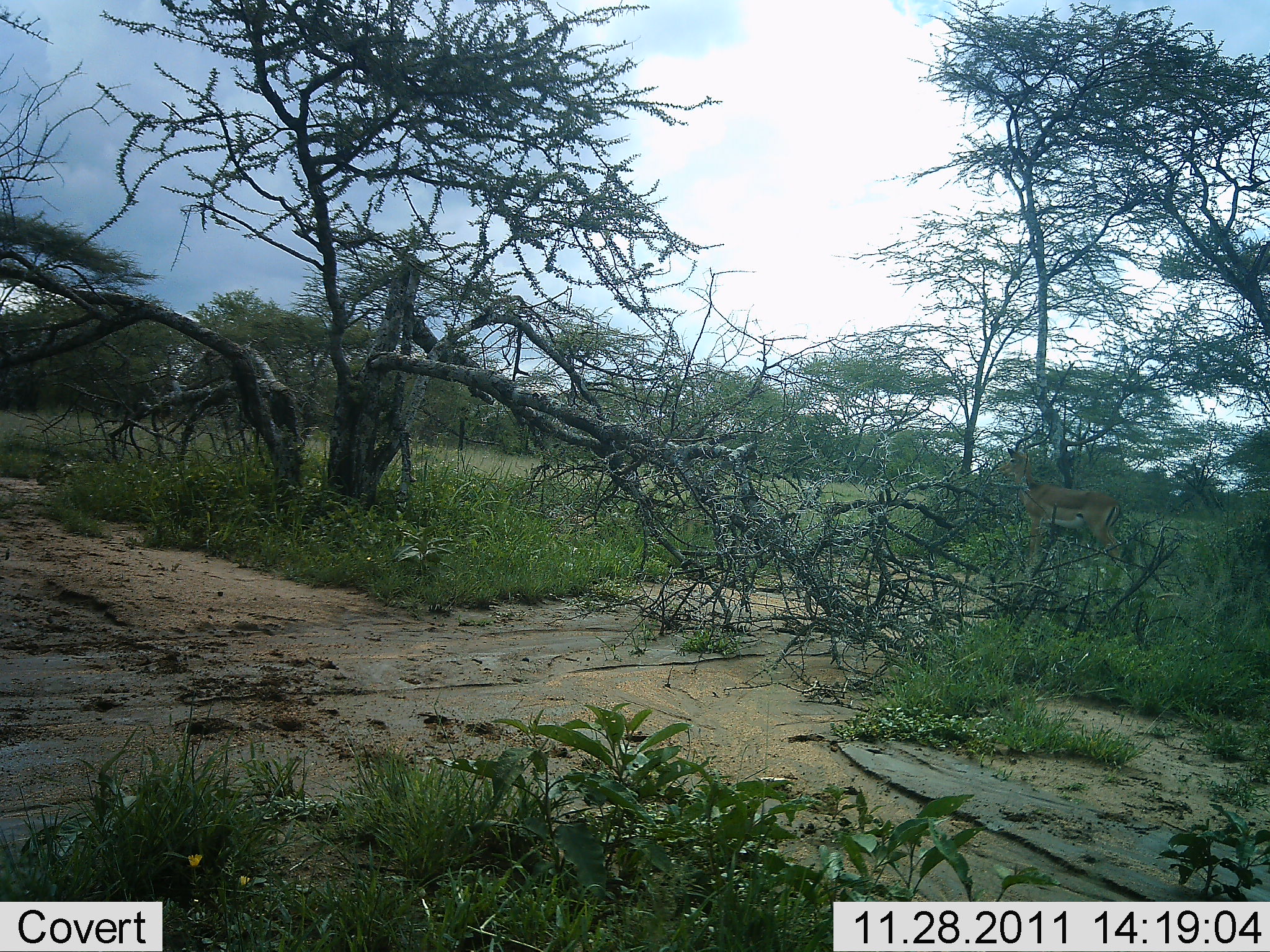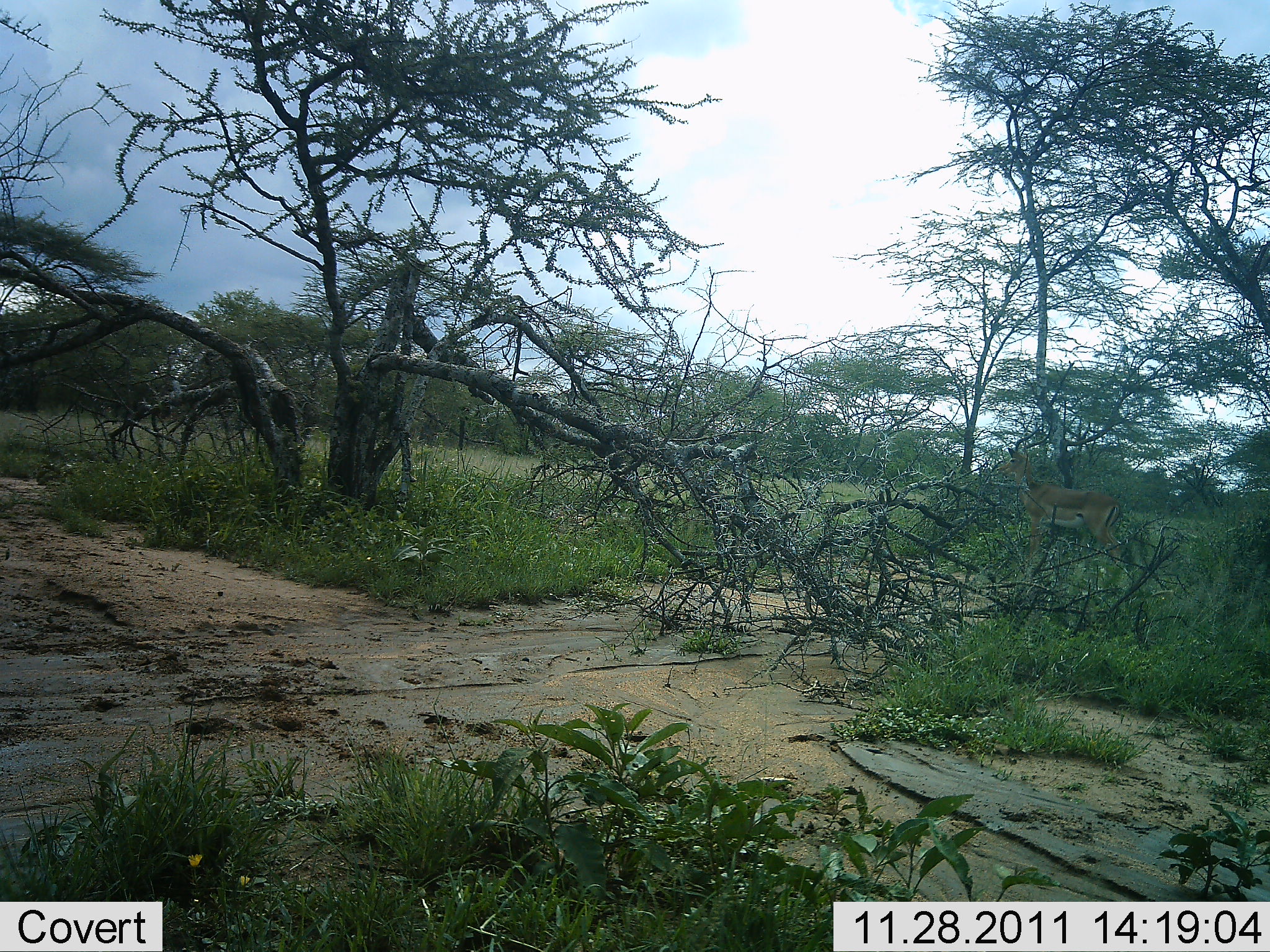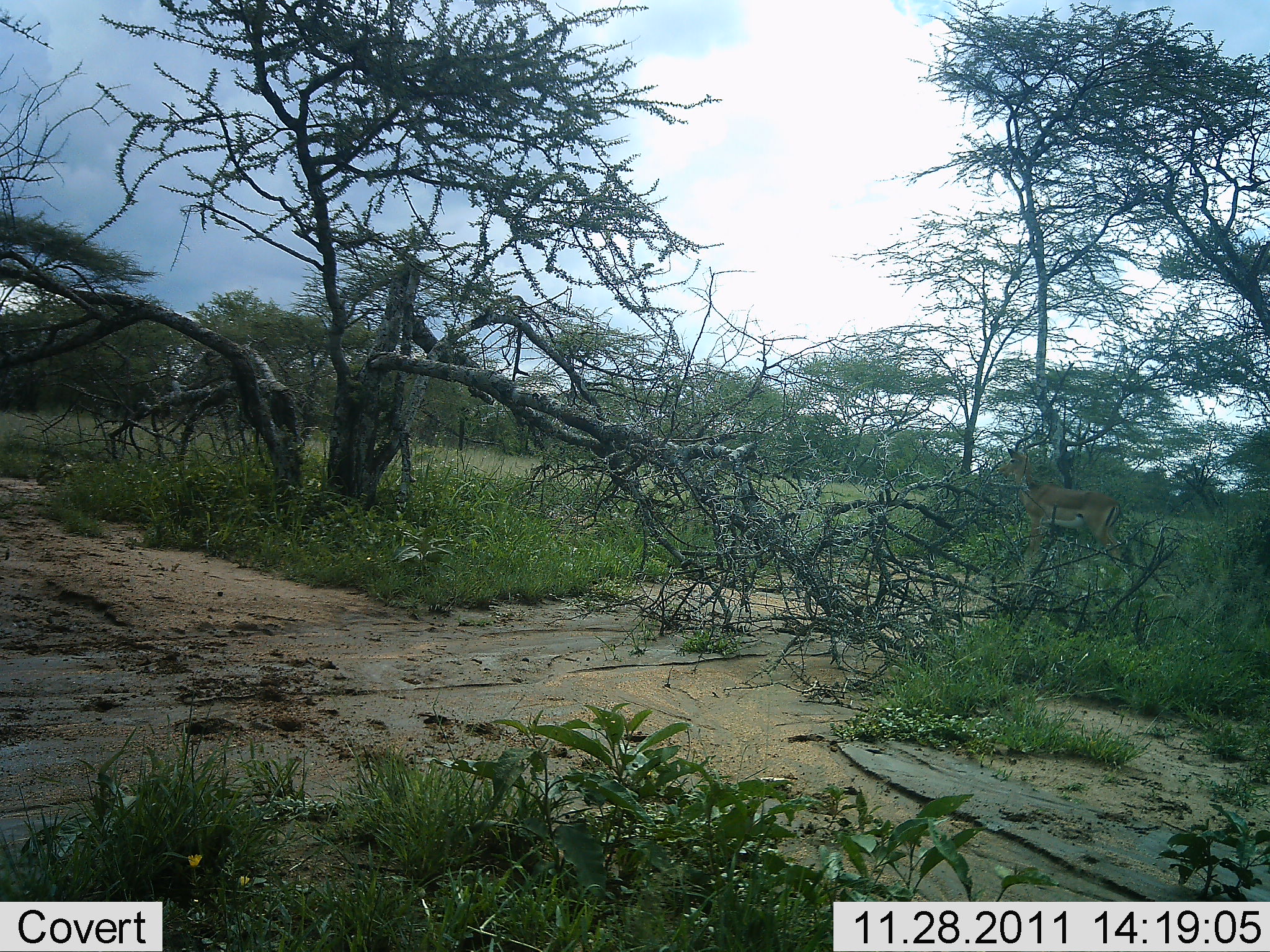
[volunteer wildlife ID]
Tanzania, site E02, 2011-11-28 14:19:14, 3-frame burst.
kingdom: Animalia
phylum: Chordata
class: Mammalia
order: Artiodactyla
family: Bovidae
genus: Nanger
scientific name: Nanger granti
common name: grant's gazelle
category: gazellegrants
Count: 1.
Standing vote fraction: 100%.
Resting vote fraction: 0%.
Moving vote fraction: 0%.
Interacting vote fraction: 0%.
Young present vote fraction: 0%.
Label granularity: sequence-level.